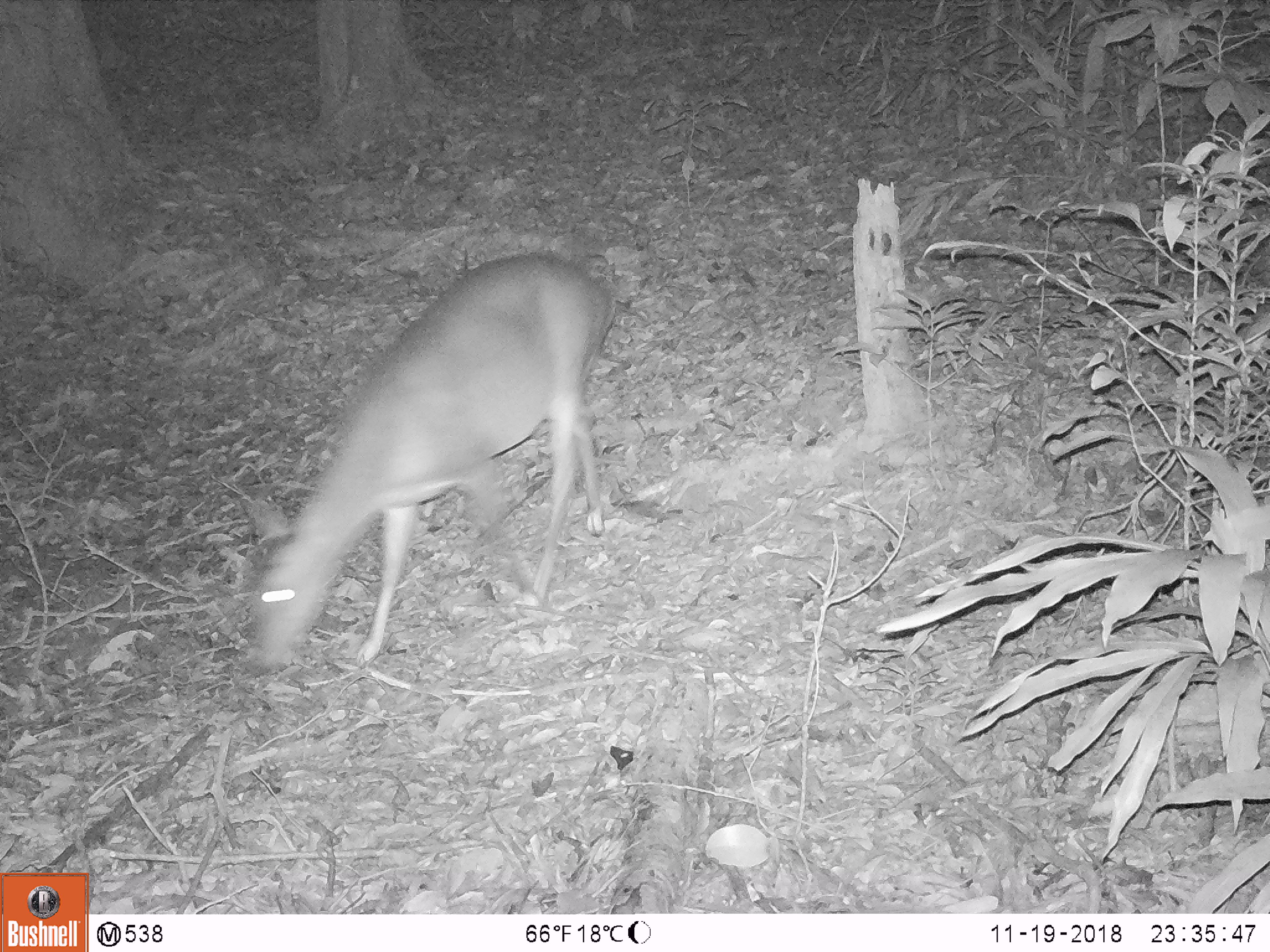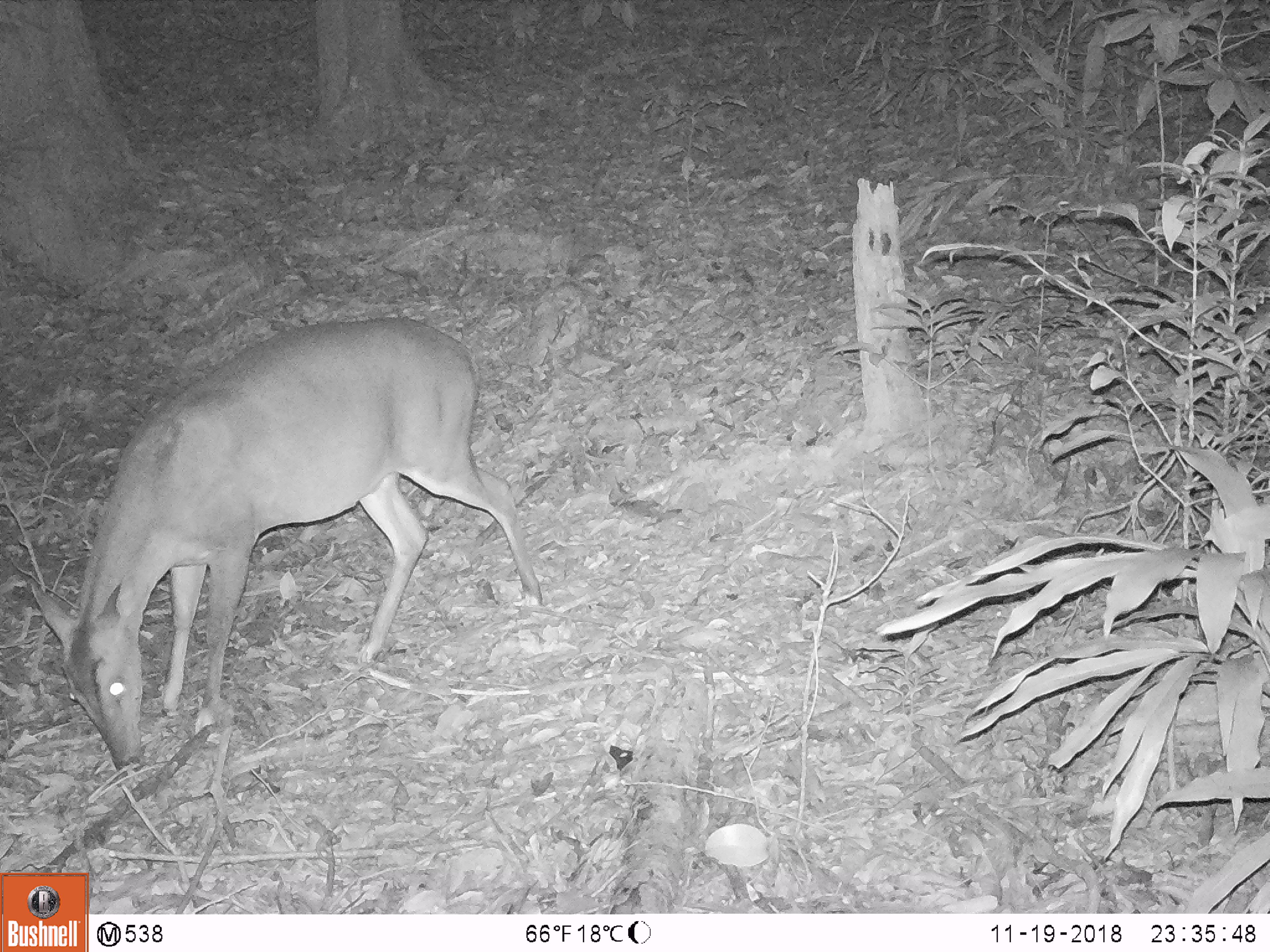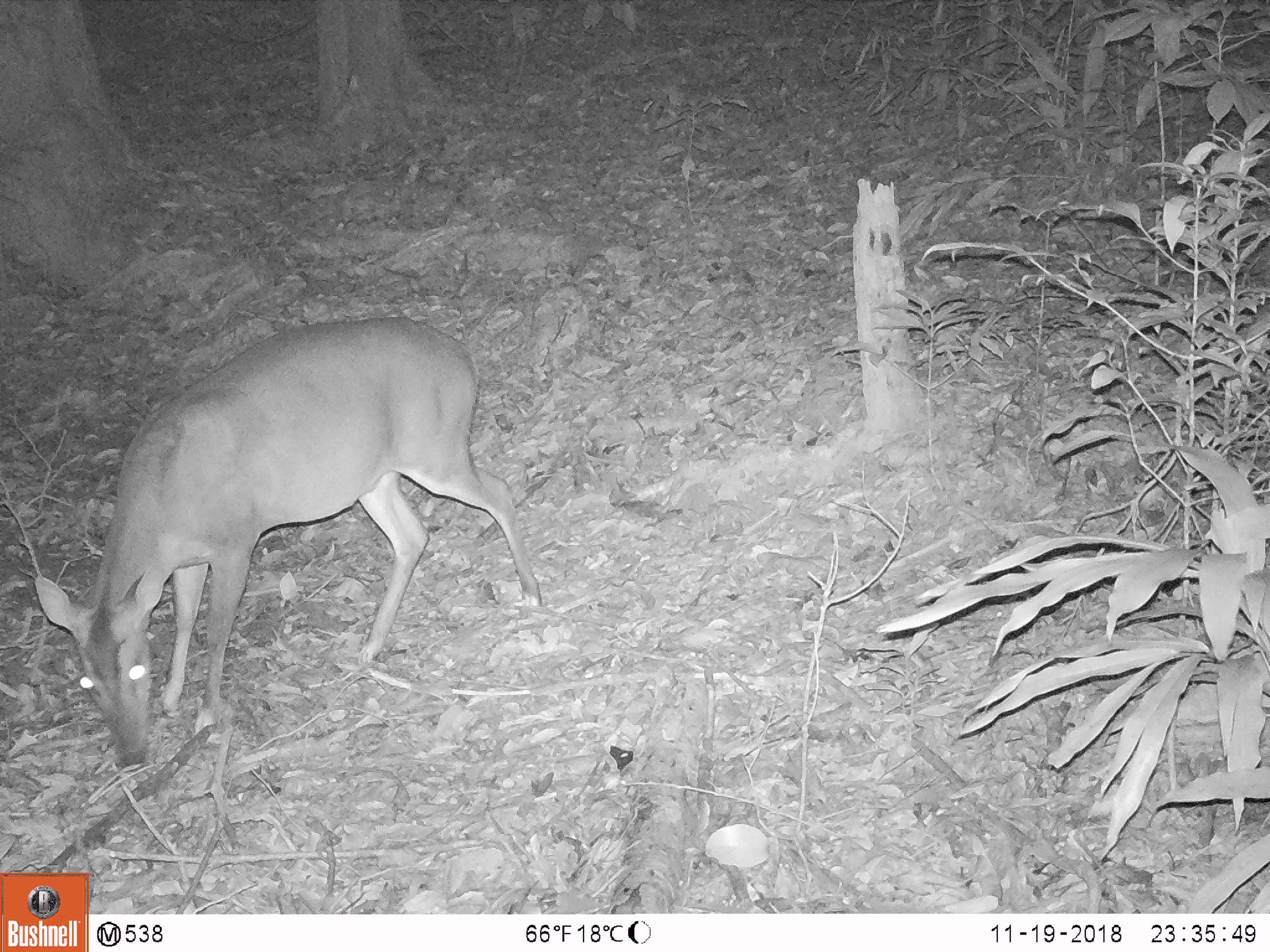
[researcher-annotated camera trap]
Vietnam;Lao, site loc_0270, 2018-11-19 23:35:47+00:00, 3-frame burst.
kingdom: Animalia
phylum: Chordata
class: Mammalia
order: Artiodactyla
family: Cervidae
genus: Muntiacus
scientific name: Muntiacus vuquangensis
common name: large-antlered muntjac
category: large antlered muntjac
Large antlered muntjac (large-antlered muntjac) (Muntiacus vuquangensis). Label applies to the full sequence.